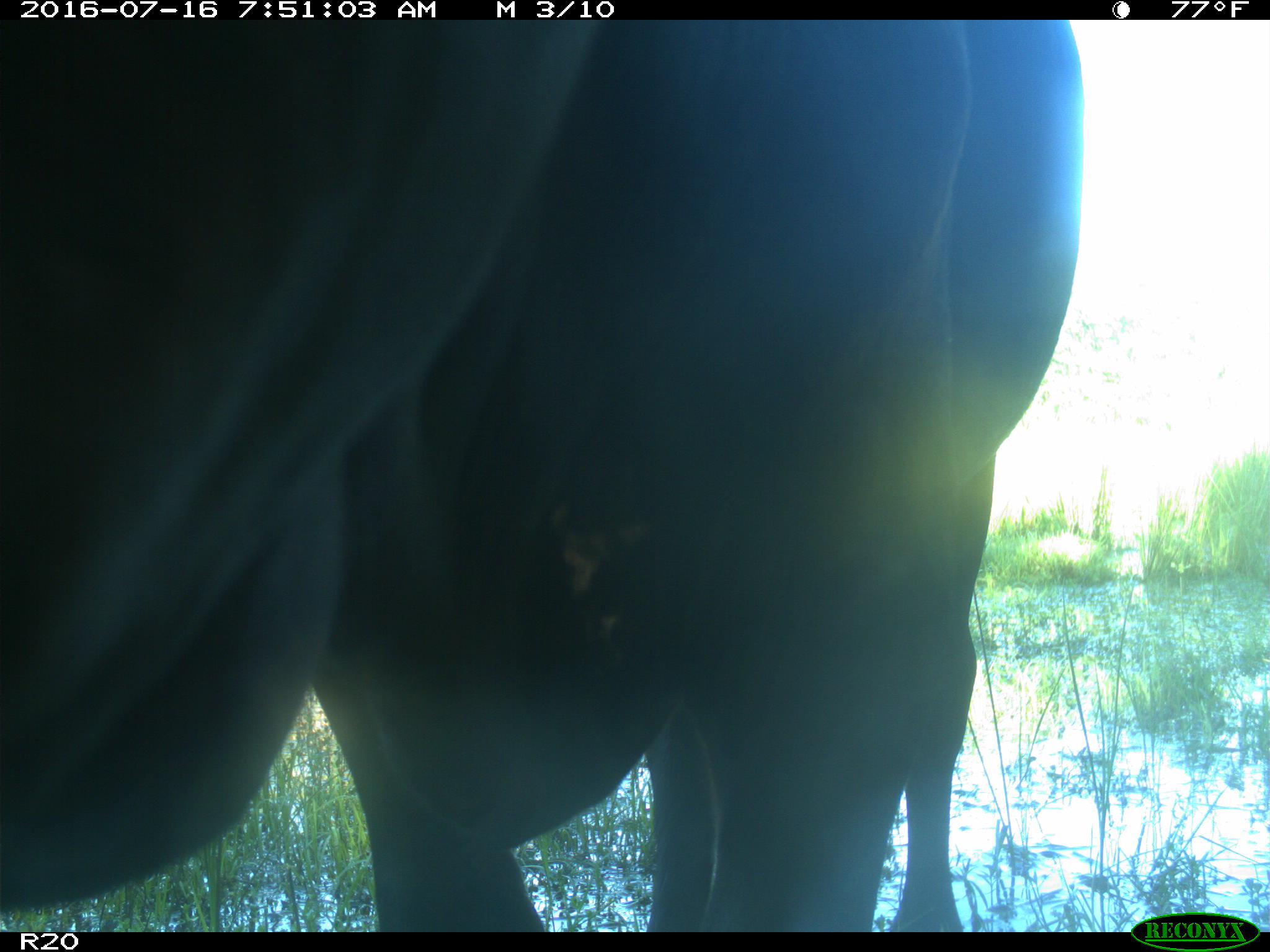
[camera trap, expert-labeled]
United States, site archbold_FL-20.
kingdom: Animalia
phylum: Chordata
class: Mammalia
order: Artiodactyla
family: Bovidae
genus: Bos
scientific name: Bos taurus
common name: domestic cow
Bos taurus (domestic cow).